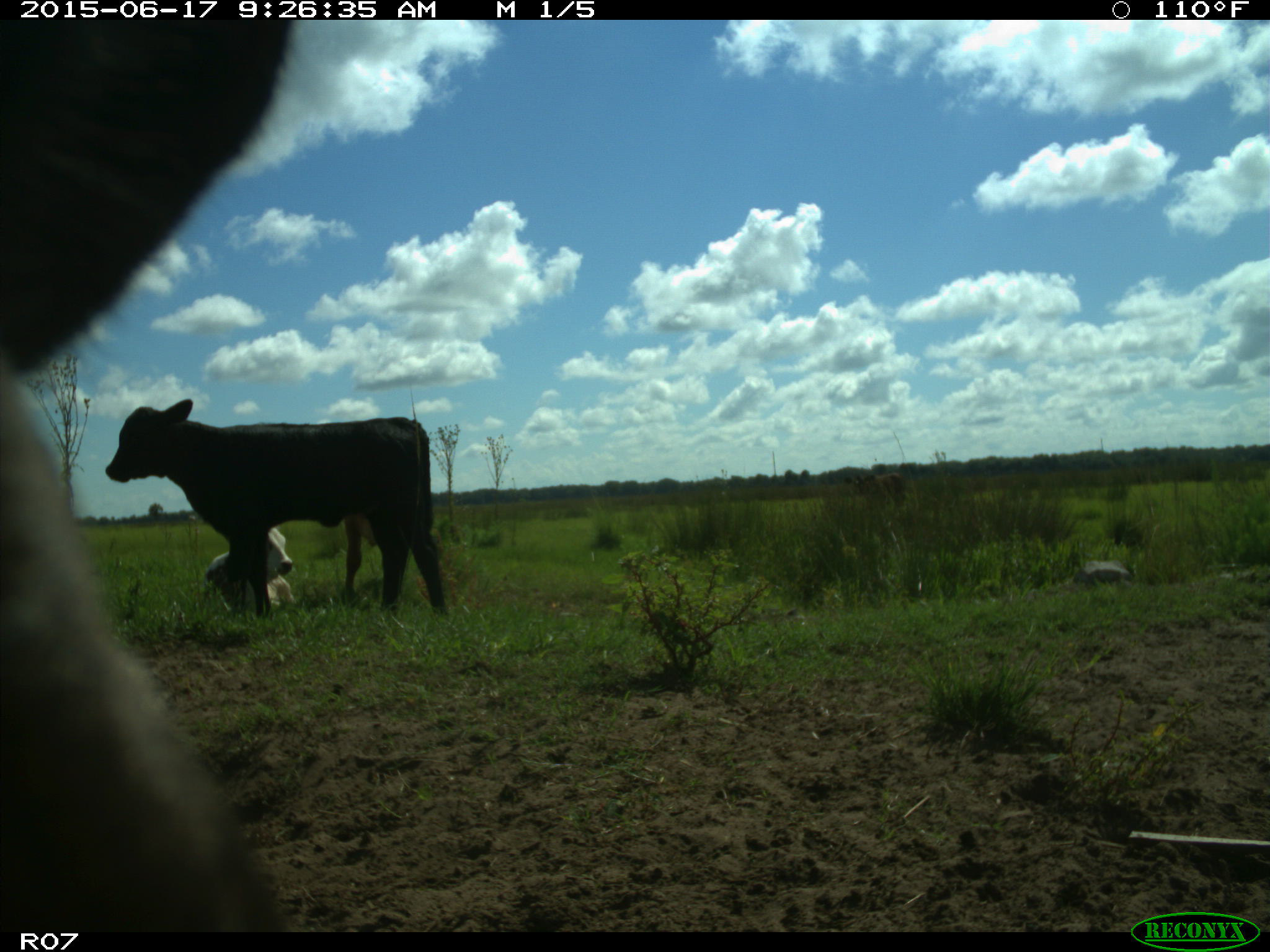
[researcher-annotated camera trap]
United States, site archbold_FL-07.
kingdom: Animalia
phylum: Chordata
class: Mammalia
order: Artiodactyla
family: Bovidae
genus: Bos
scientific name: Bos taurus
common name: domestic cow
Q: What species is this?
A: Bos taurus (domestic cow).